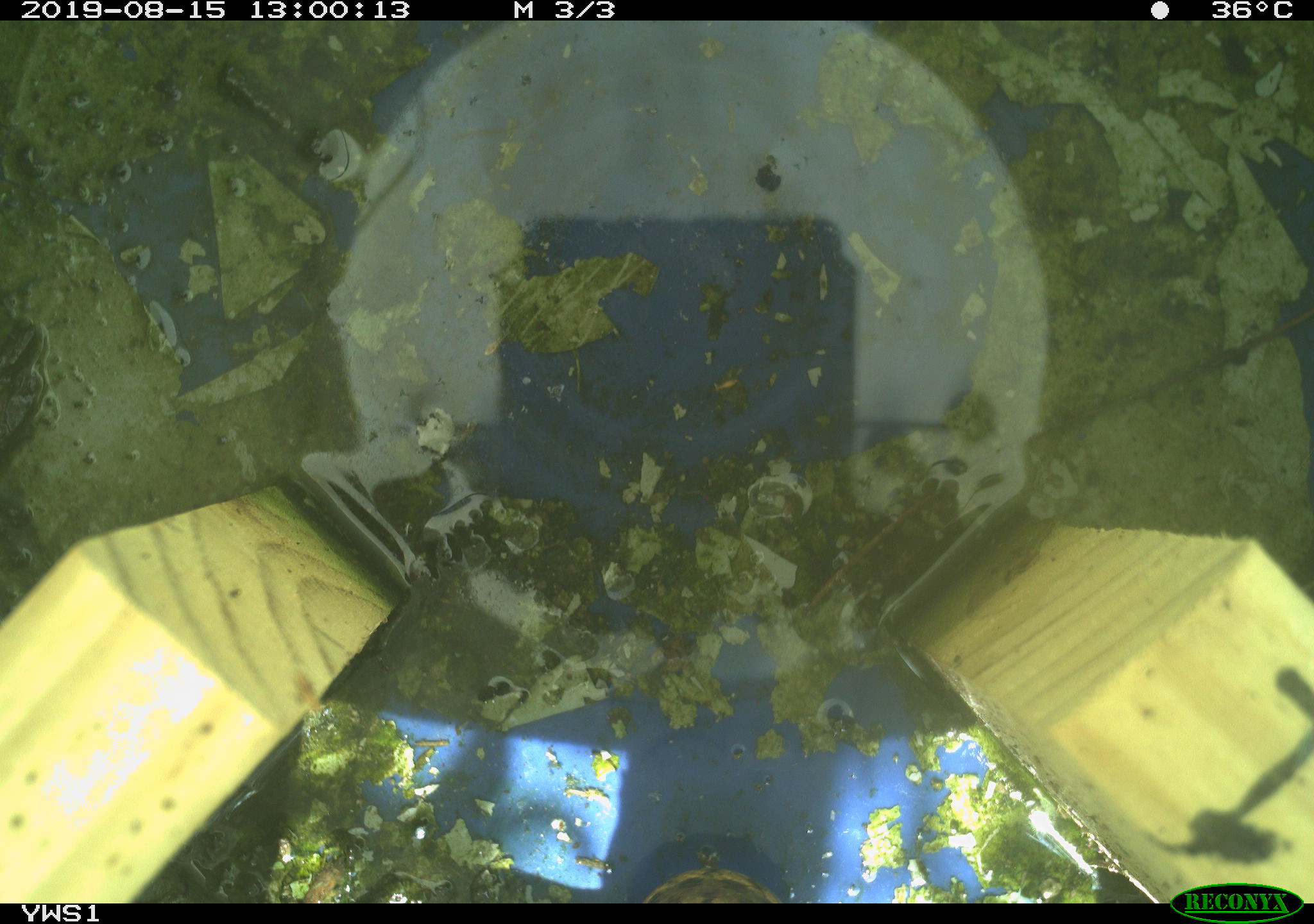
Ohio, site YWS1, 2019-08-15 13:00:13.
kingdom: Animalia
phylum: Chordata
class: Reptilia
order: Squamata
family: Colubridae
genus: Thamnophis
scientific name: Thamnophis sirtalis sirtalis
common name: eastern gartersnake